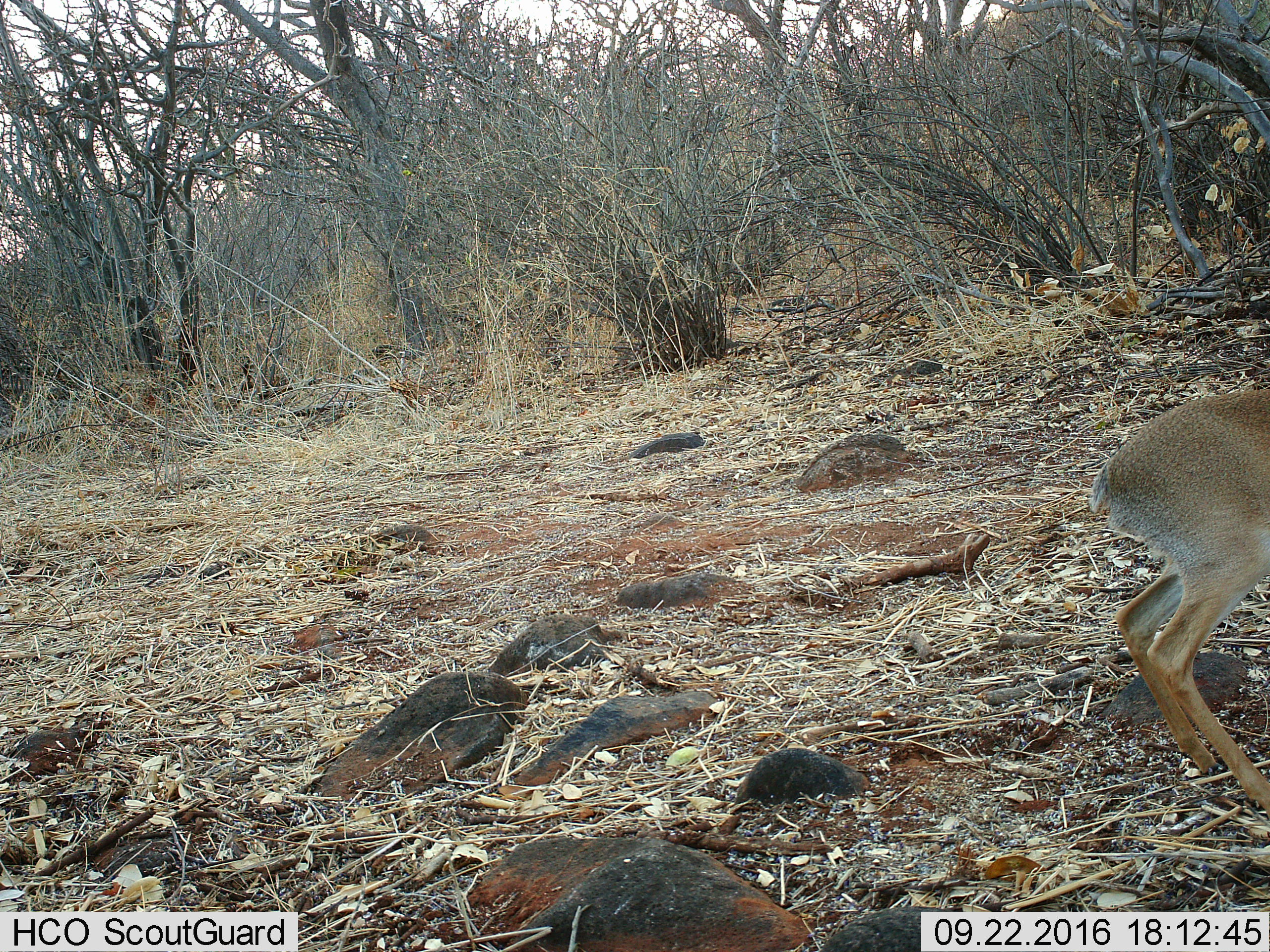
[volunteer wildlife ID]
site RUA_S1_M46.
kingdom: Animalia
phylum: Chordata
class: Mammalia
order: Artiodactyla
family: Bovidae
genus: Madoqua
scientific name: Madoqua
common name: dik-dik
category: dikdik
Dikdik (dik-dik) (Madoqua), count 1. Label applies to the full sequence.